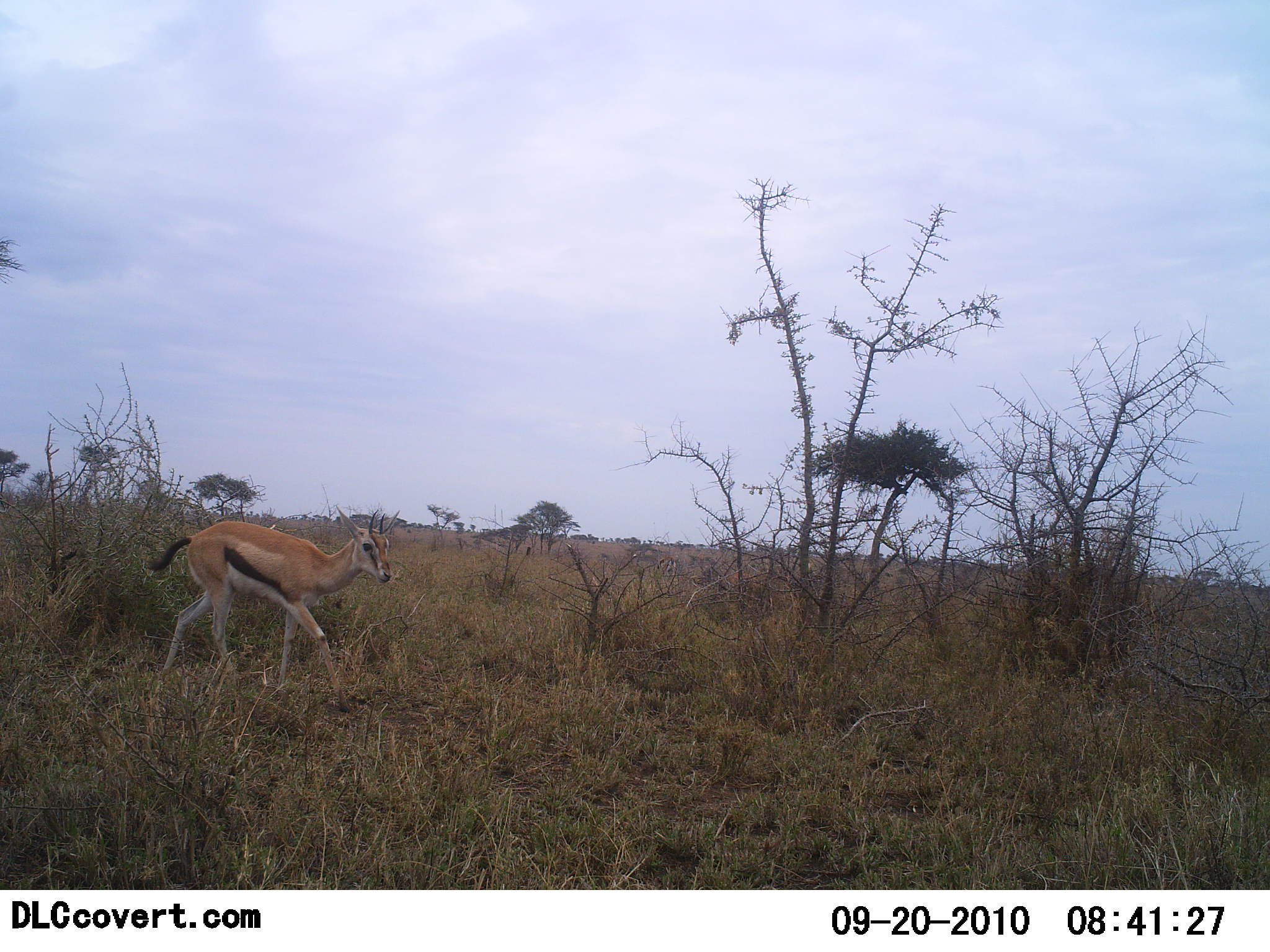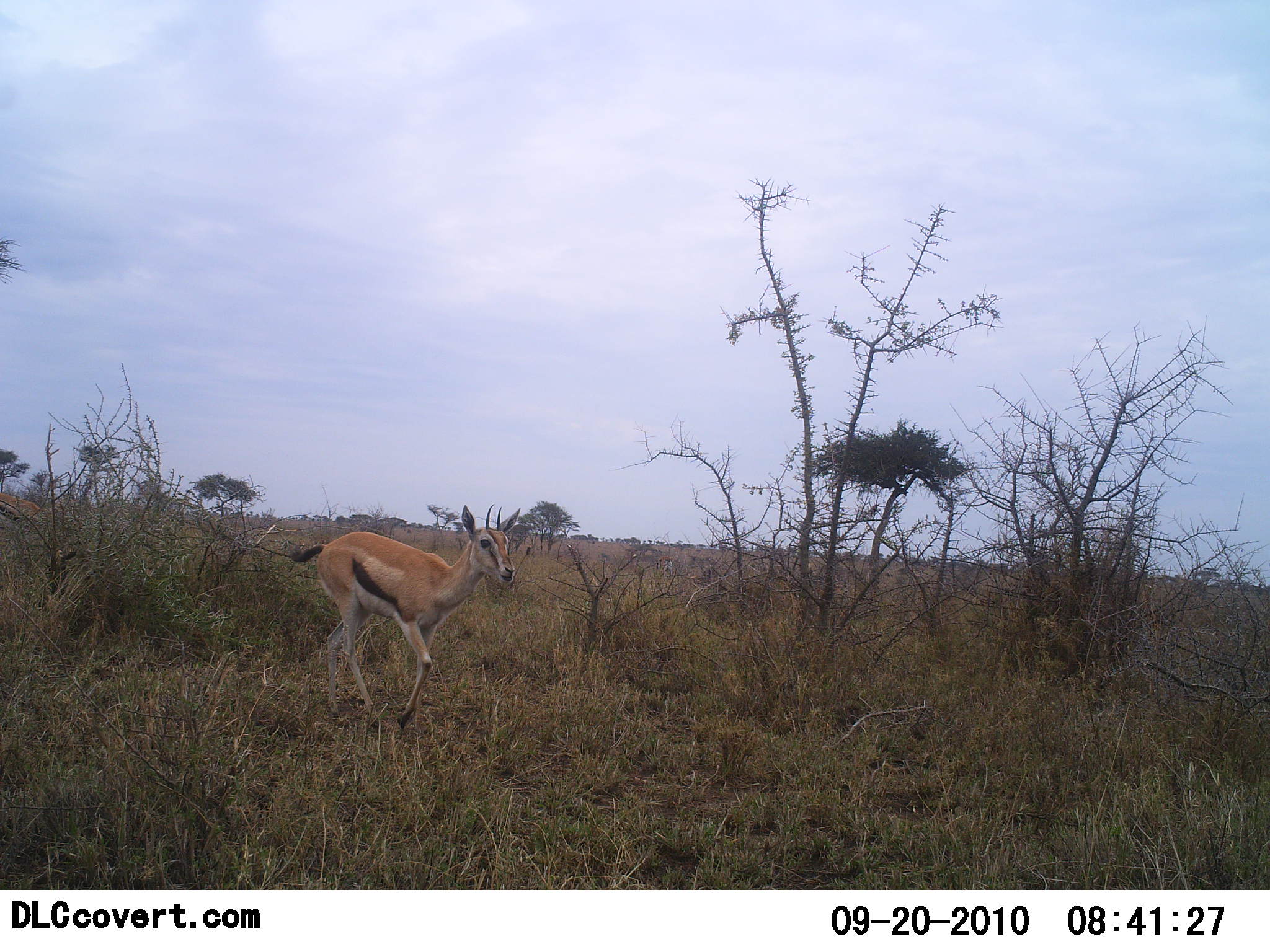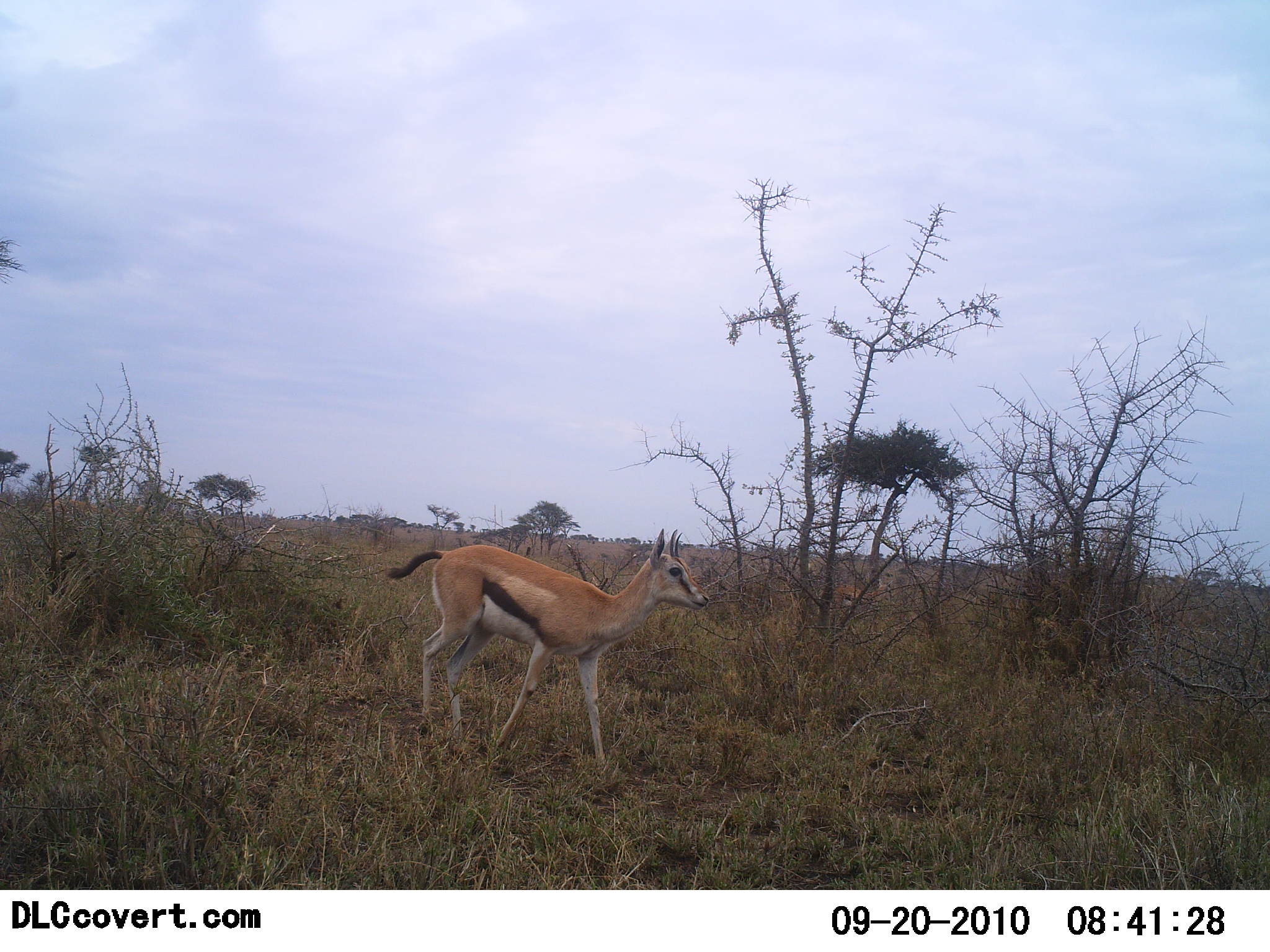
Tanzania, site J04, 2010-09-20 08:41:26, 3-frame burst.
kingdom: Animalia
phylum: Chordata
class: Mammalia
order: Artiodactyla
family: Bovidae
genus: Eudorcas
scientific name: Eudorcas thomsonii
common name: thomson's gazelle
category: gazellethomsons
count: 1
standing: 6%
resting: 0%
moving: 100%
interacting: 0%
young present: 0%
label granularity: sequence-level